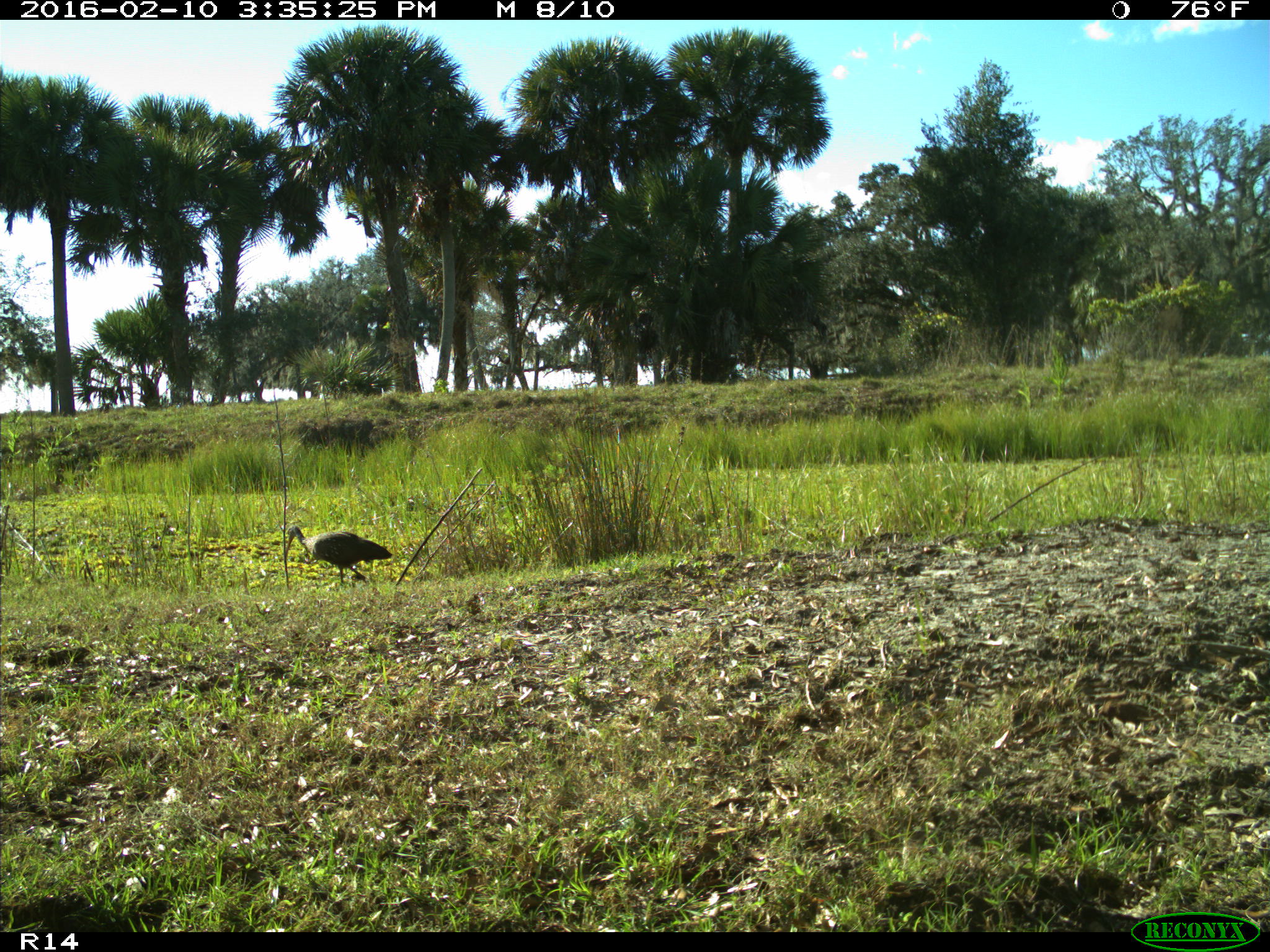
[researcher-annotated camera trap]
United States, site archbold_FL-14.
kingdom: Animalia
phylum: Chordata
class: Aves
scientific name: Aves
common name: birds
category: unidentified bird